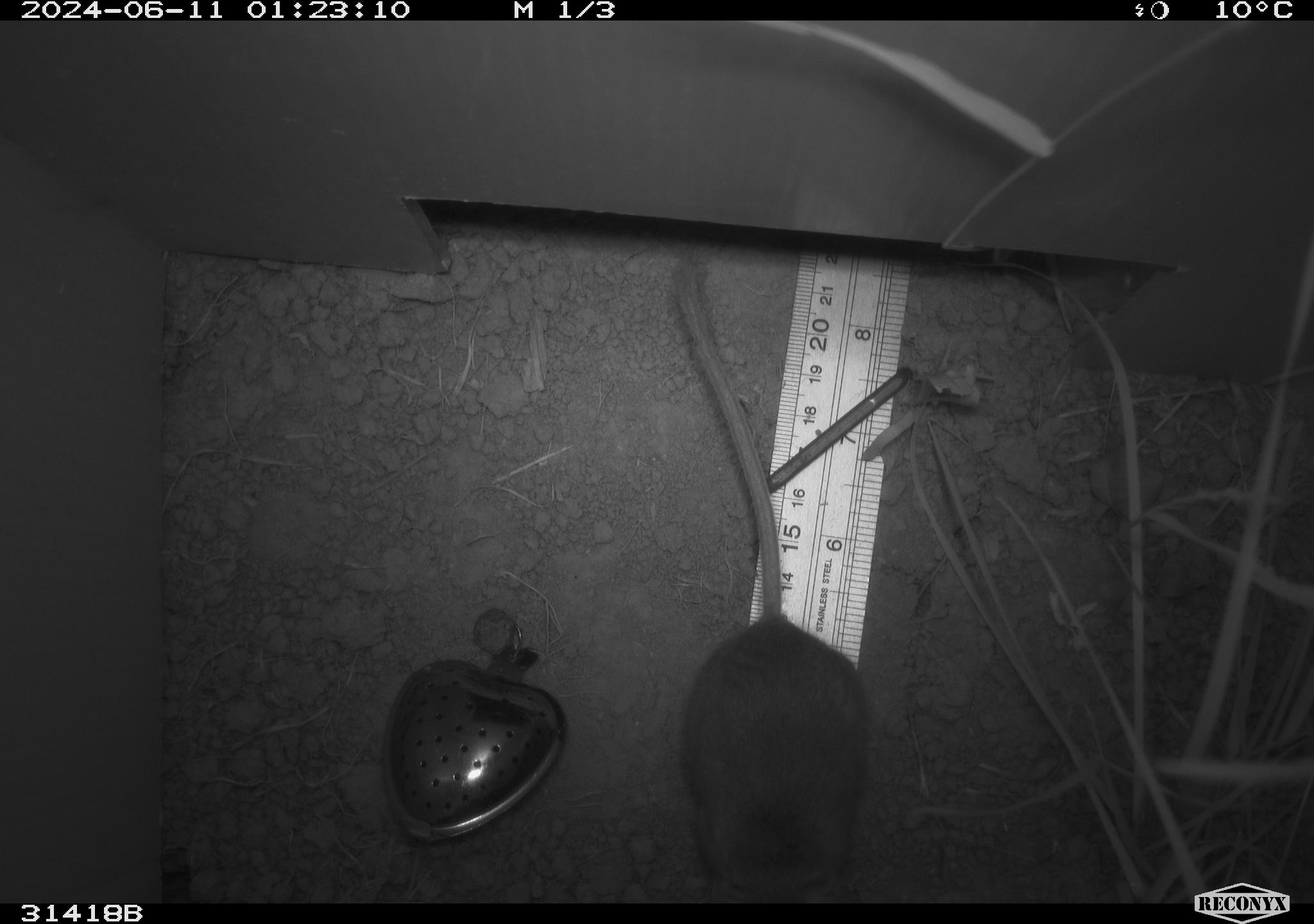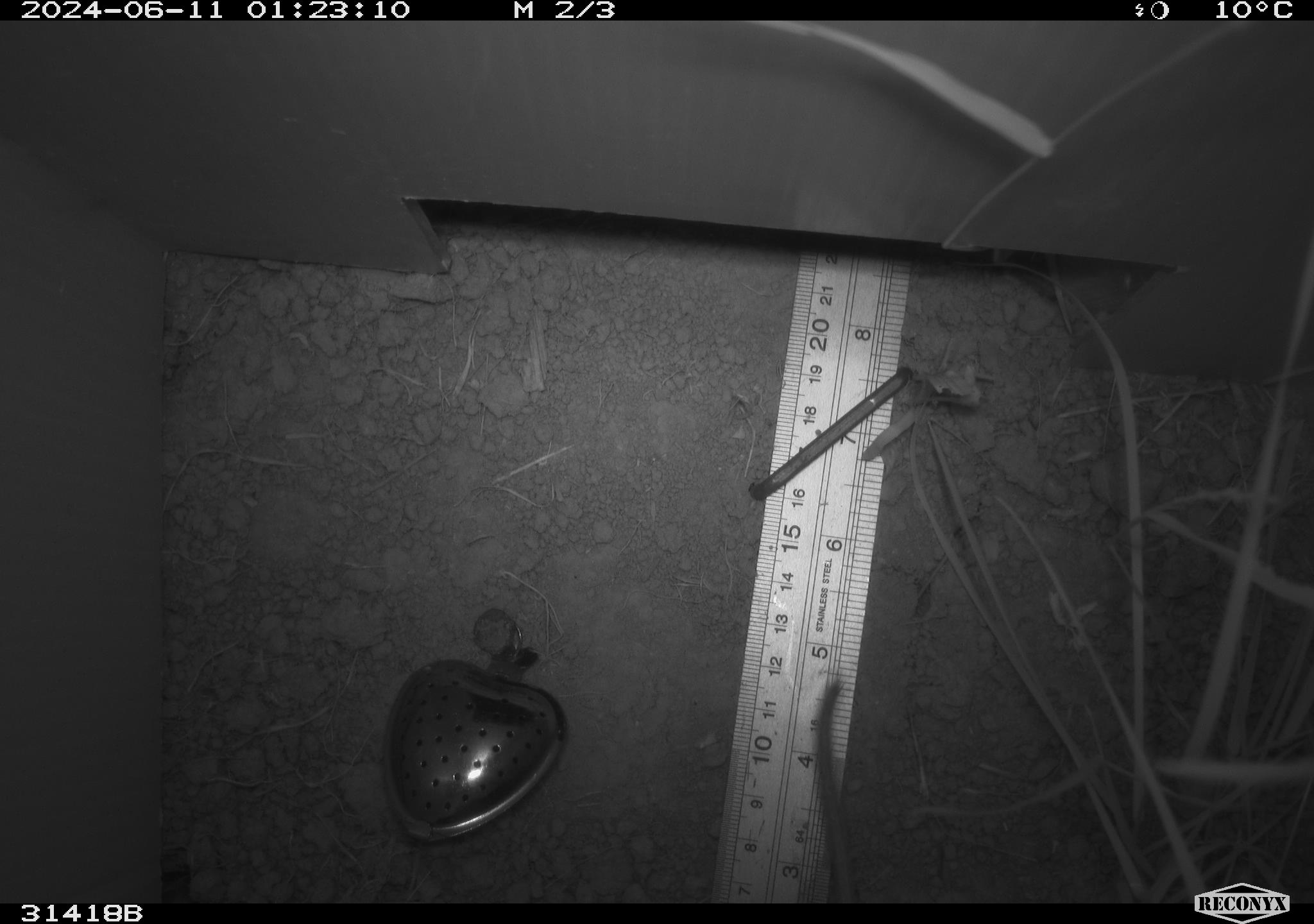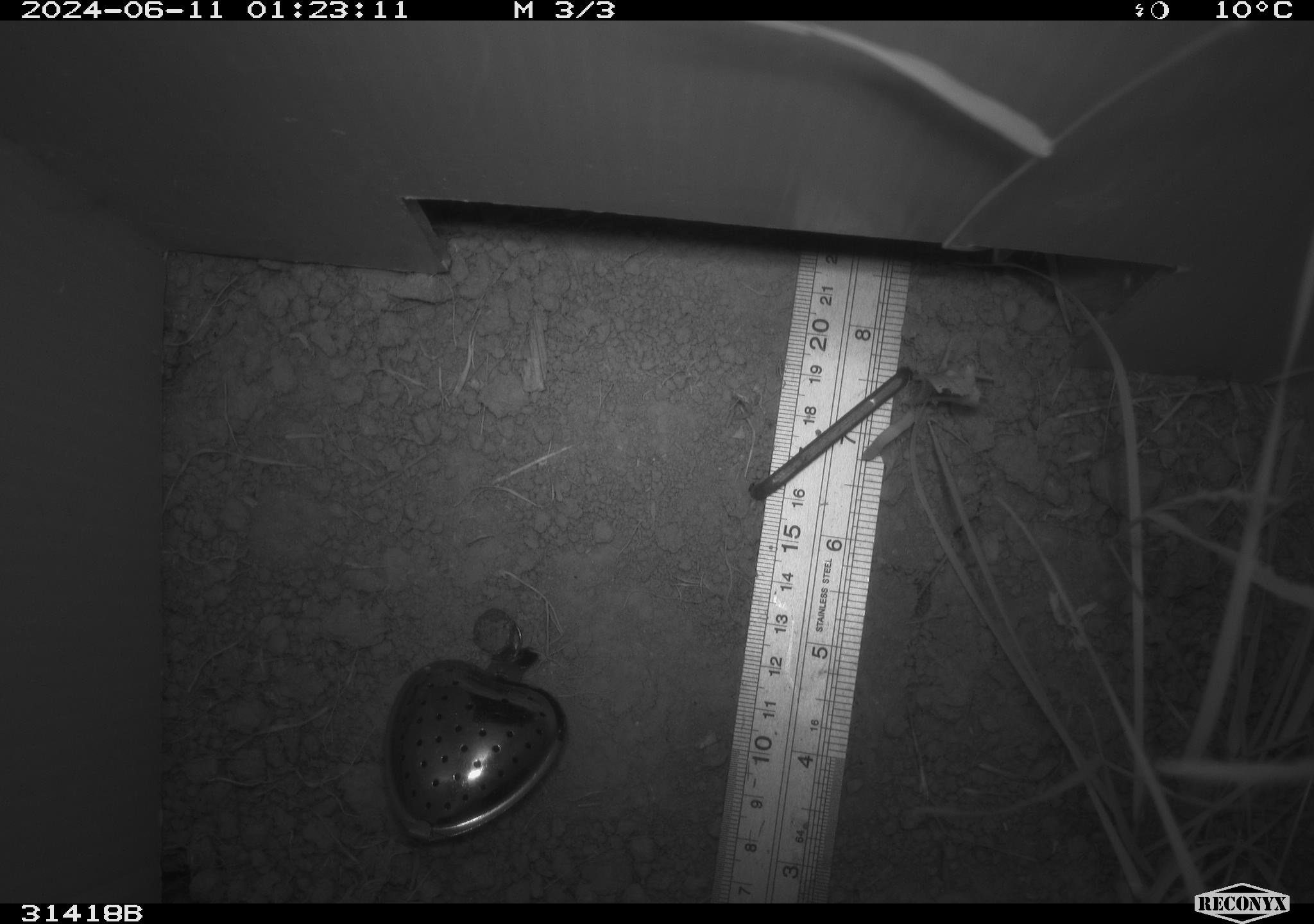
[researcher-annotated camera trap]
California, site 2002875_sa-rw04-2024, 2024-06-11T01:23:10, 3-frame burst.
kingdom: Animalia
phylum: Chordata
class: Mammalia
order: Rodentia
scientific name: Rodentia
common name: rodent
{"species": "rodent (Rodentia)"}